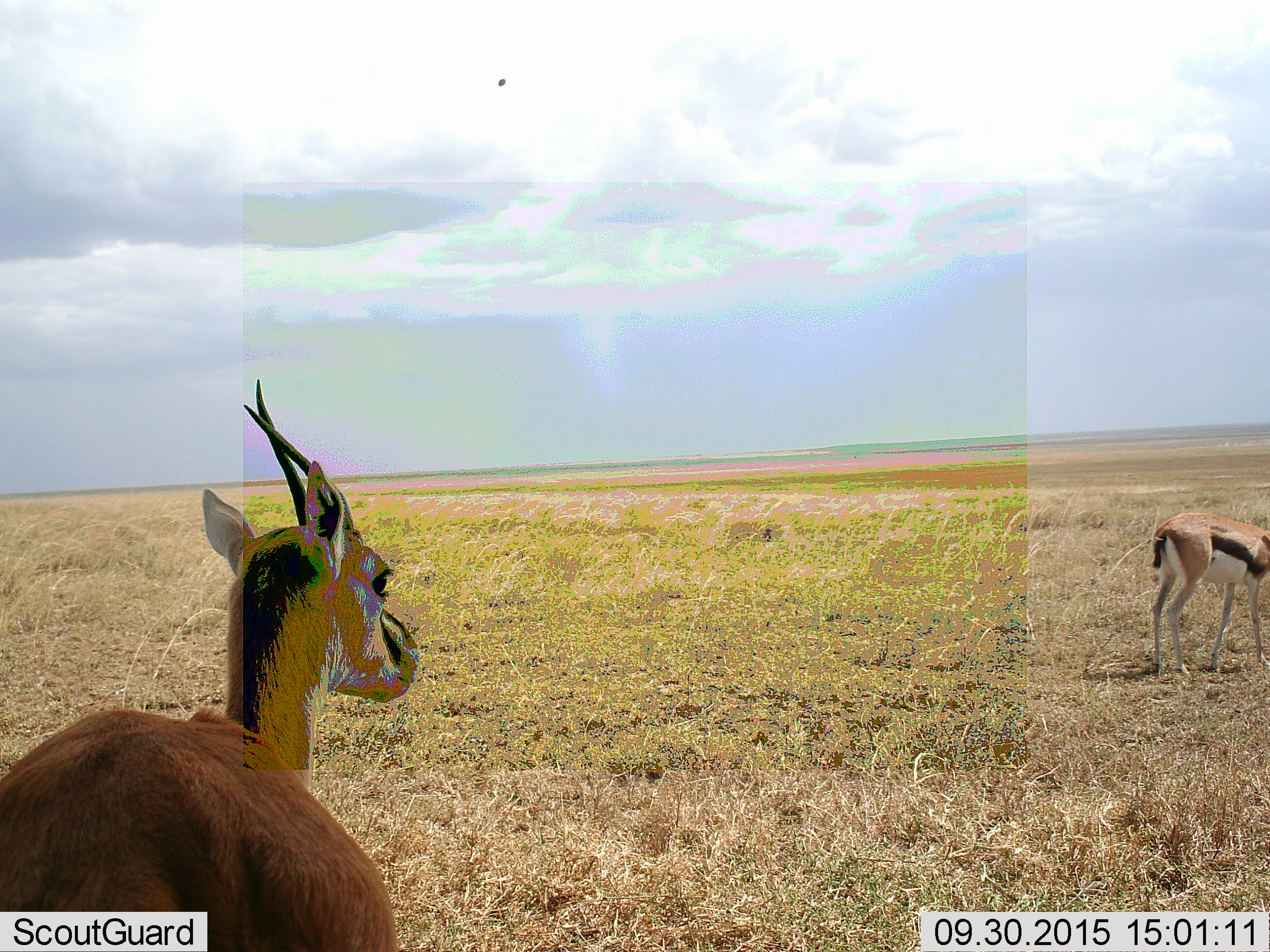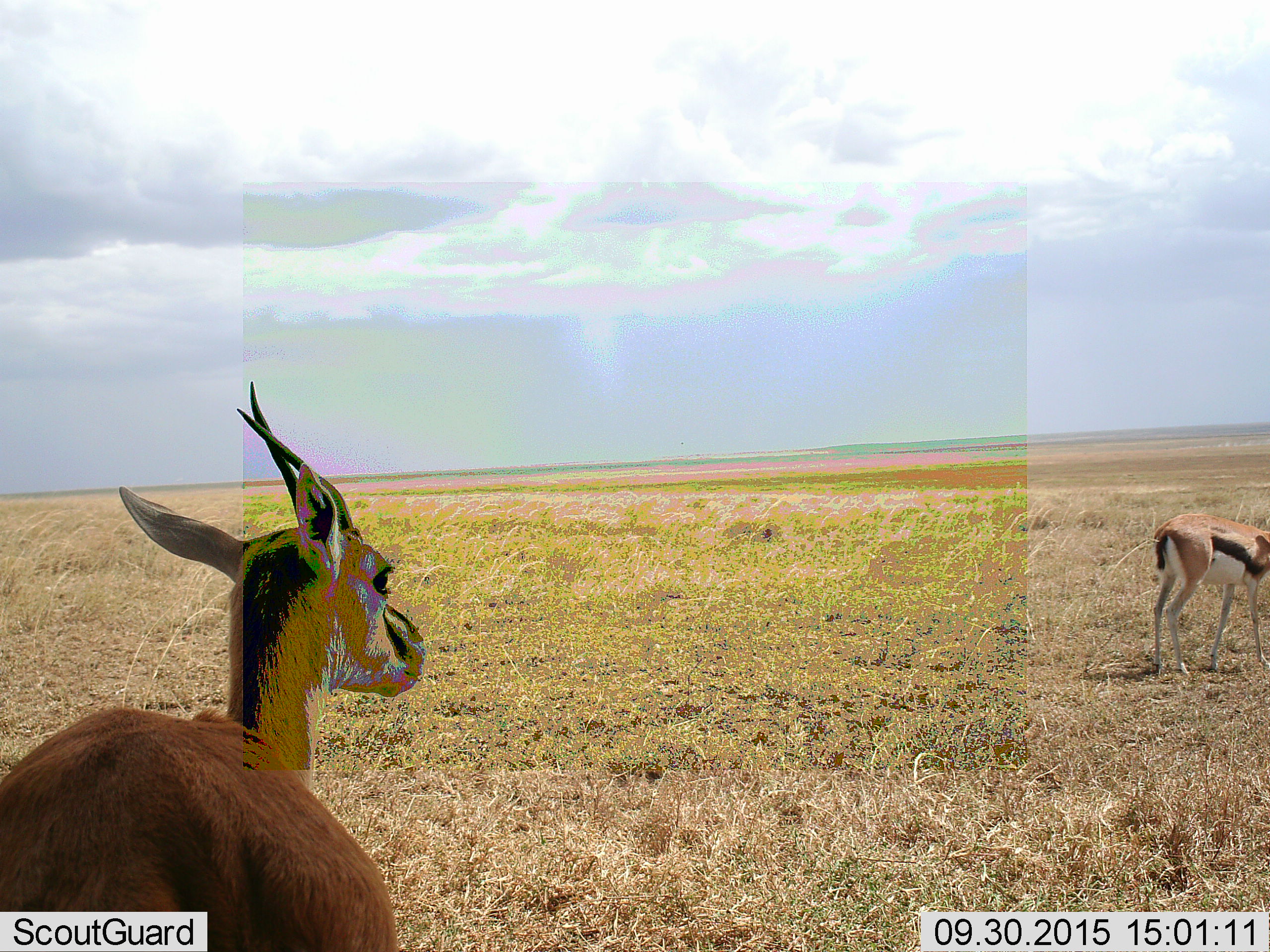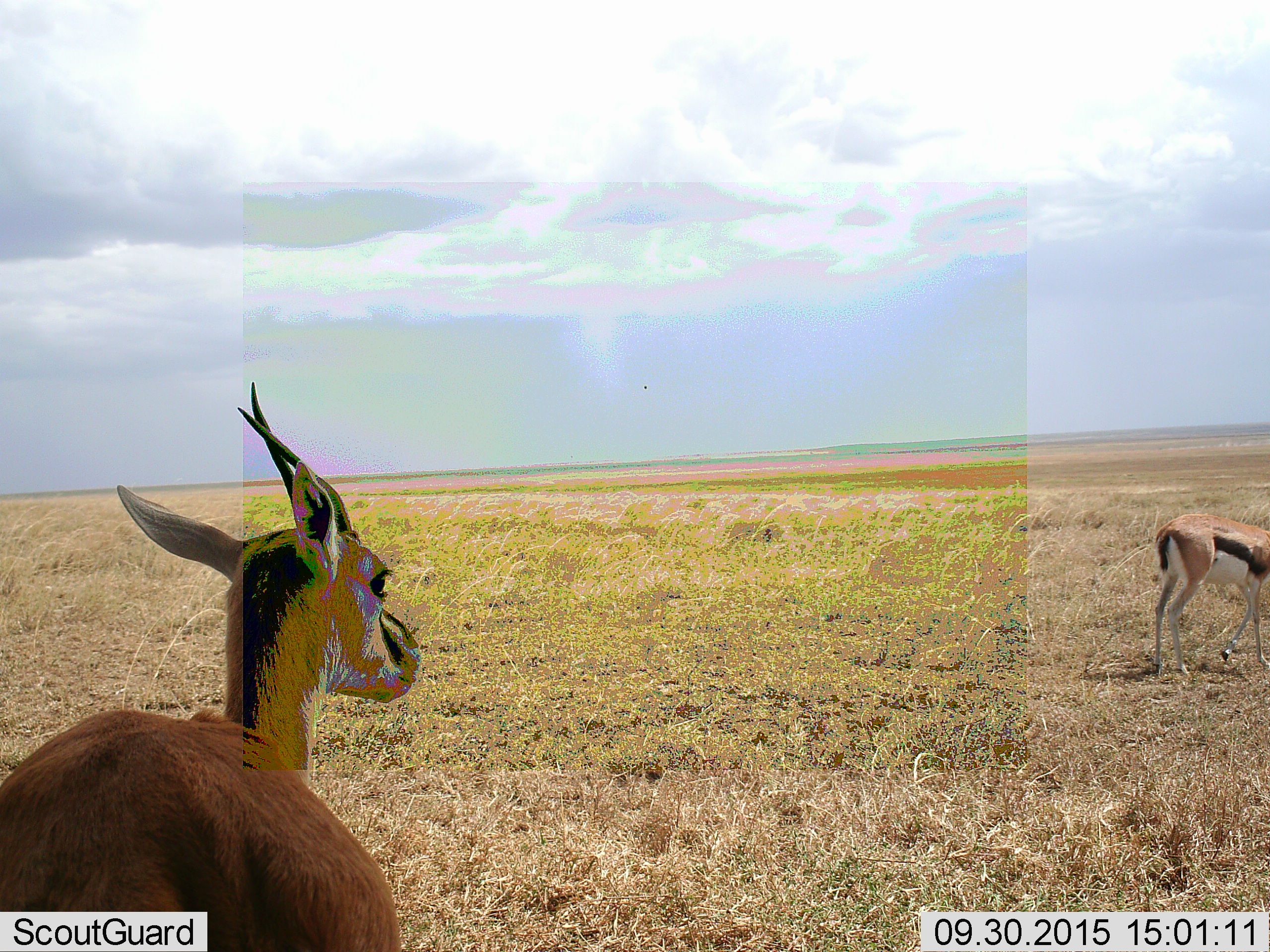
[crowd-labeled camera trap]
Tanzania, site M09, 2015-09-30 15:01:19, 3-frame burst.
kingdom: Animalia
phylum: Chordata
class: Mammalia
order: Artiodactyla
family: Bovidae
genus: Eudorcas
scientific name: Eudorcas thomsonii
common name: thomson's gazelle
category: gazellethomsons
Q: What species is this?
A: Gazellethomsons (thomson's gazelle) (Eudorcas thomsonii).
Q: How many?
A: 2.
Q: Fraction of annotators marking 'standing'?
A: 78%.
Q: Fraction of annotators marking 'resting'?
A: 0%.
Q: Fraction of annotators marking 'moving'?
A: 22%.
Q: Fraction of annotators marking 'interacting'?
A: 0%.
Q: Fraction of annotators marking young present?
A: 0%.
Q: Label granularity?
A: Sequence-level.